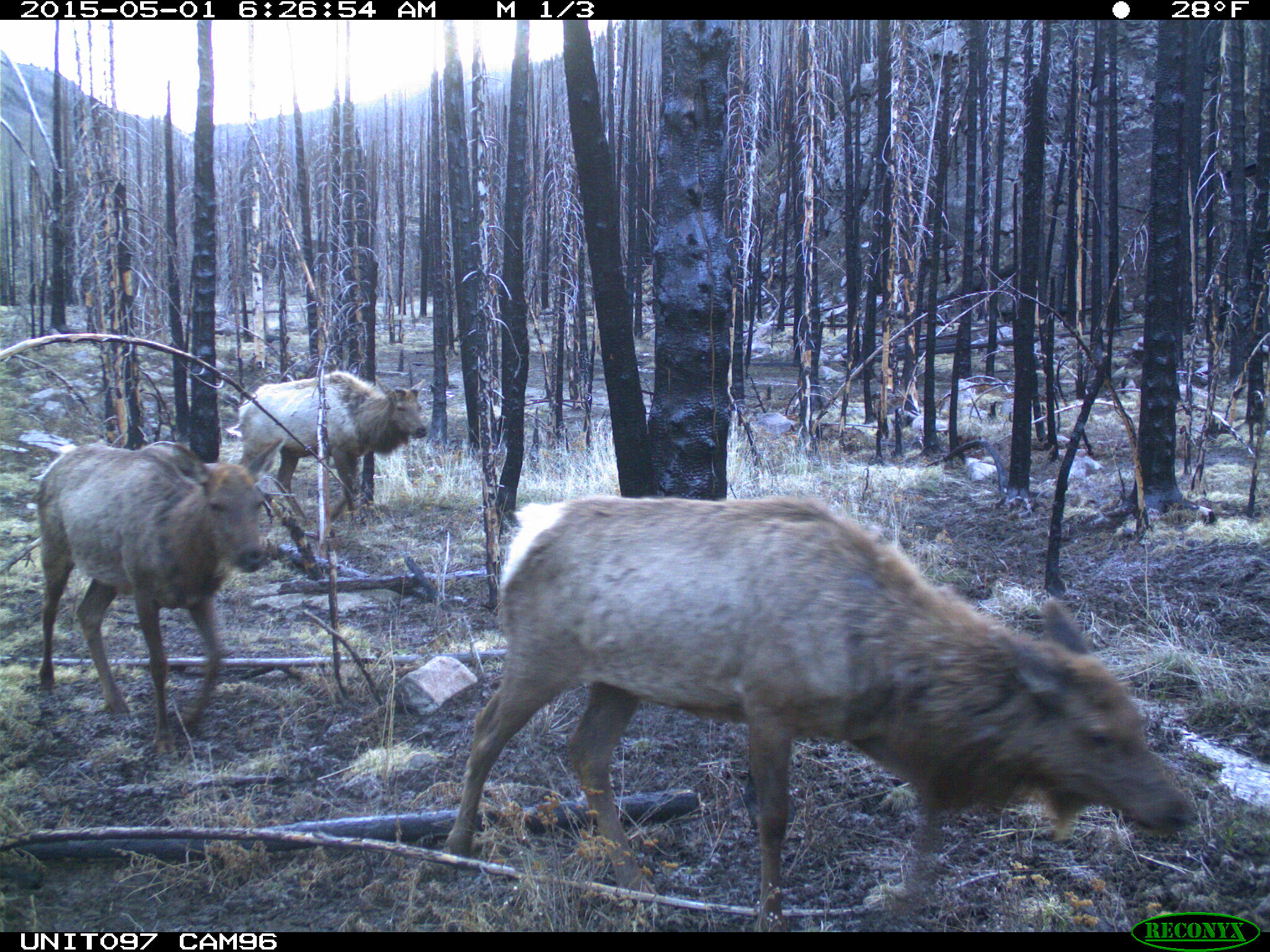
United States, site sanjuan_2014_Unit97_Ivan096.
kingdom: Animalia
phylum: Chordata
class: Mammalia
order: Artiodactyla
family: Cervidae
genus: Cervus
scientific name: Cervus elaphus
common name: red deer